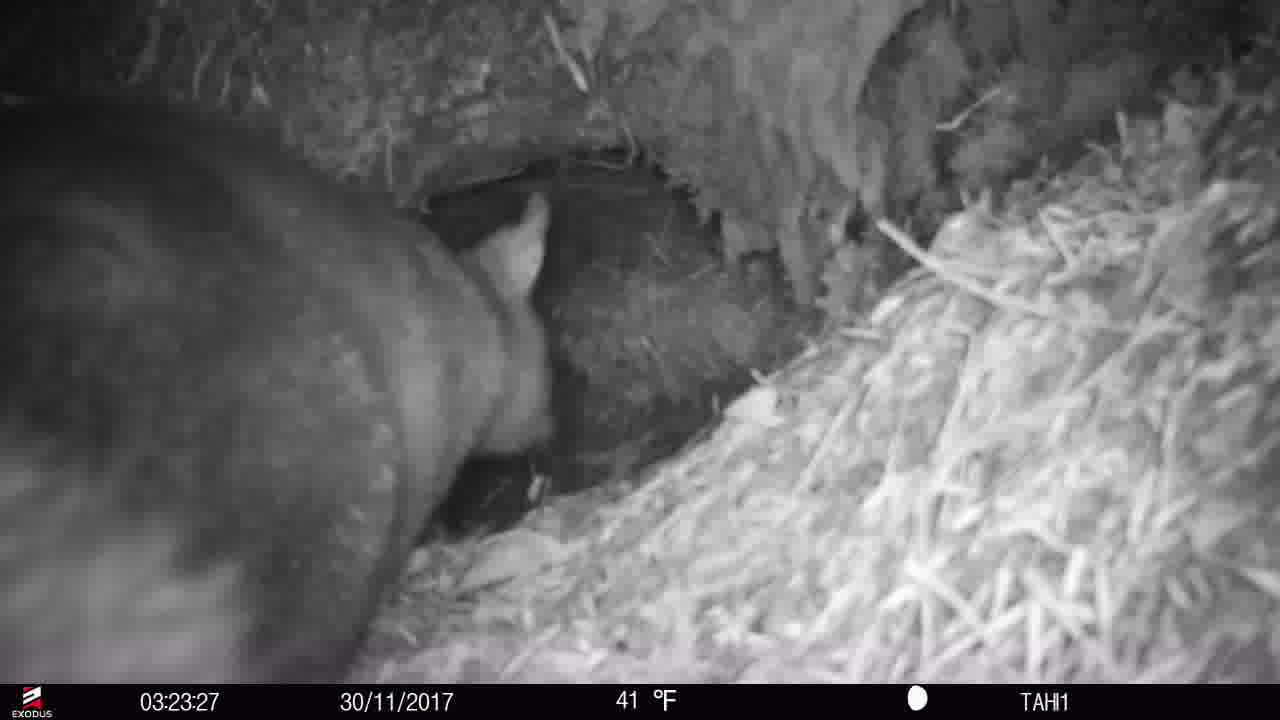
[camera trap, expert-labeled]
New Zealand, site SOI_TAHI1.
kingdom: Animalia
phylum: Chordata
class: Mammalia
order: Diprotodontia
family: Phalangeridae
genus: Trichosurus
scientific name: Trichosurus vulpecula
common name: common brushtail possum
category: possum